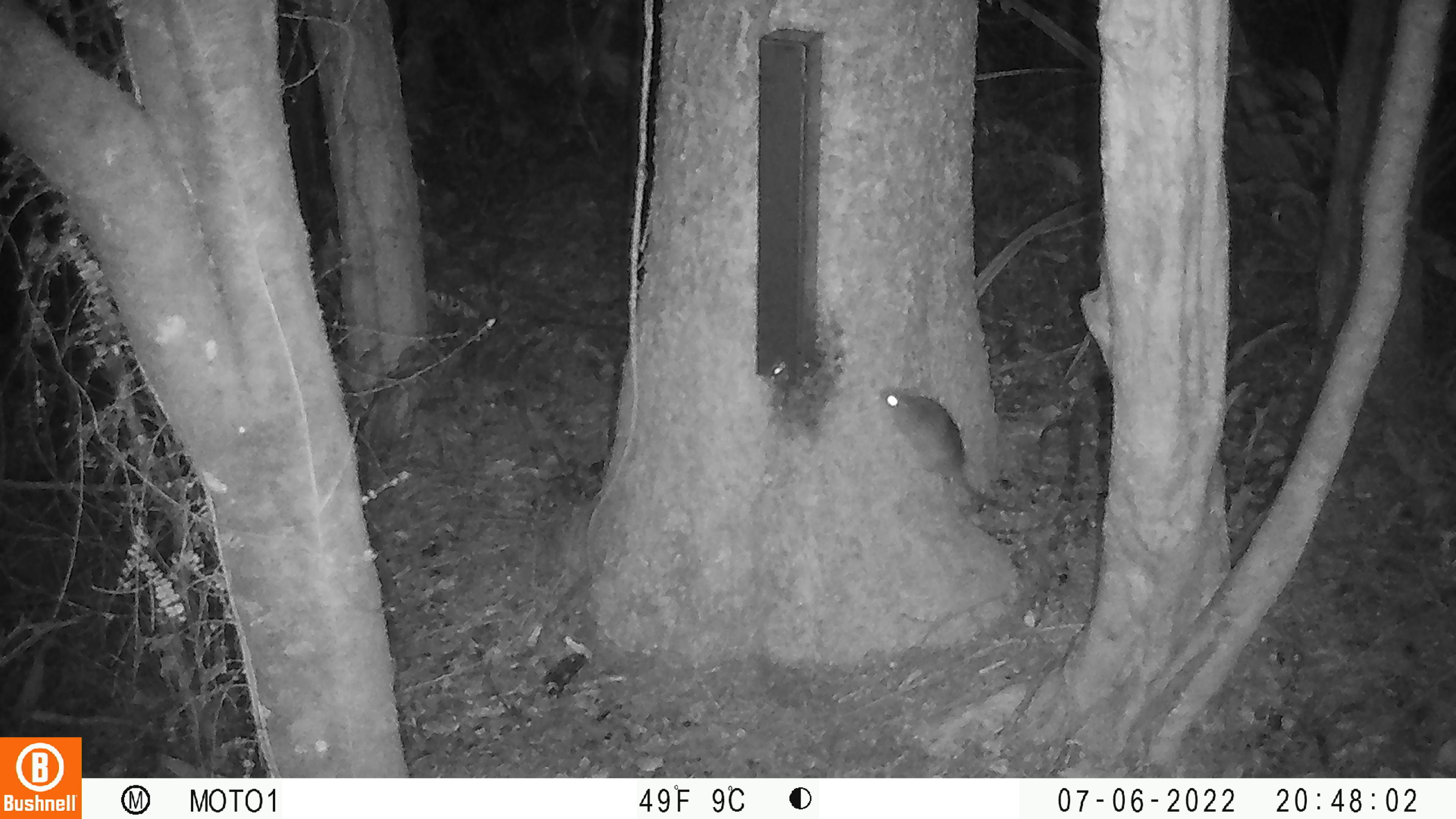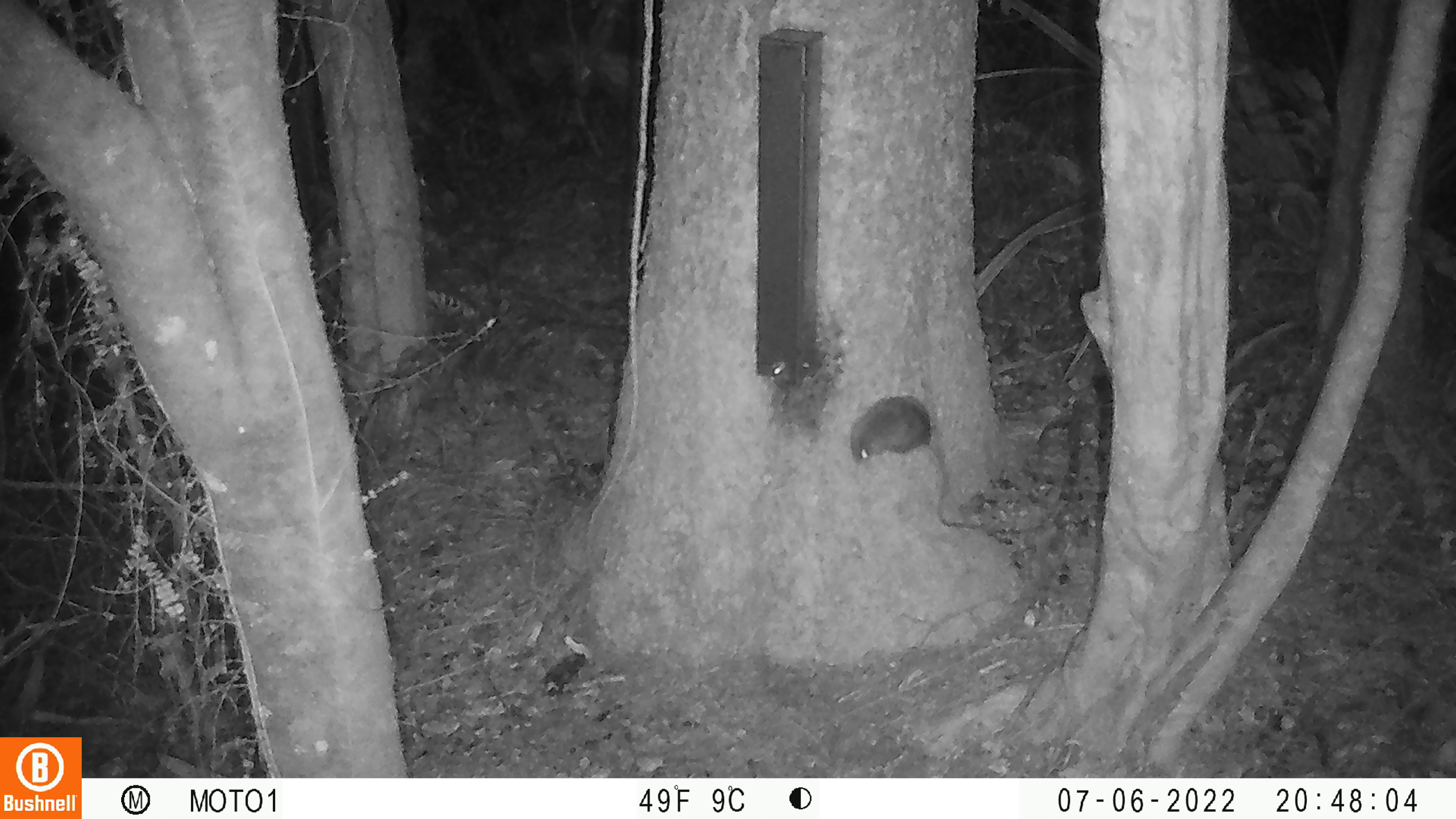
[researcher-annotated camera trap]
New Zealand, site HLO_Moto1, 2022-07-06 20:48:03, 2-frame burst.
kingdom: Animalia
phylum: Chordata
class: Mammalia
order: Rodentia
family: Muridae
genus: Rattus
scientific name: Rattus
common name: rat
Rat (Rattus).